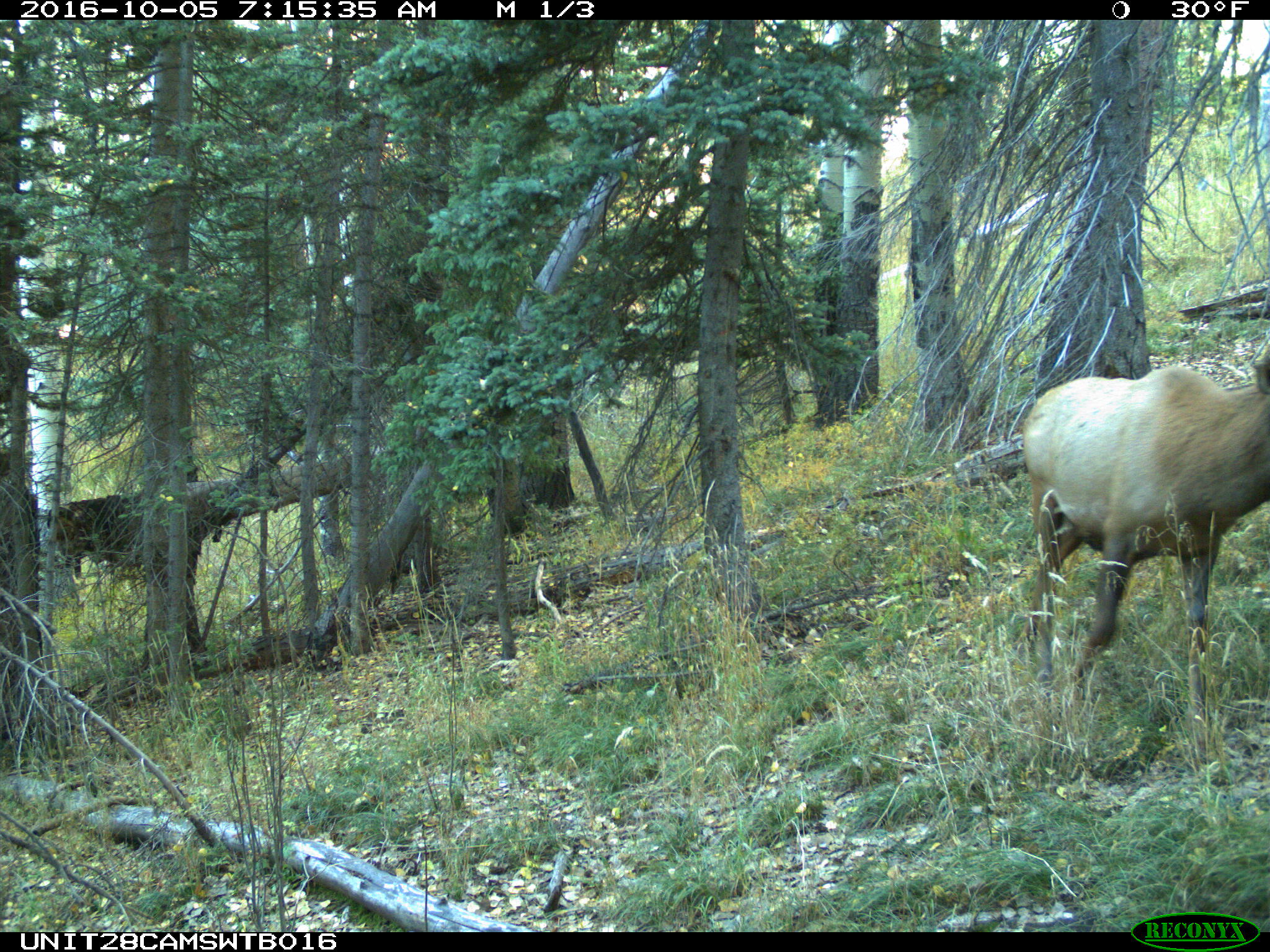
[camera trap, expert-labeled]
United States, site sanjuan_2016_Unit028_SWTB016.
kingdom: Animalia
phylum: Chordata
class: Mammalia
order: Artiodactyla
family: Cervidae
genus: Cervus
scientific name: Cervus elaphus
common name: red deer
Cervus elaphus (red deer).